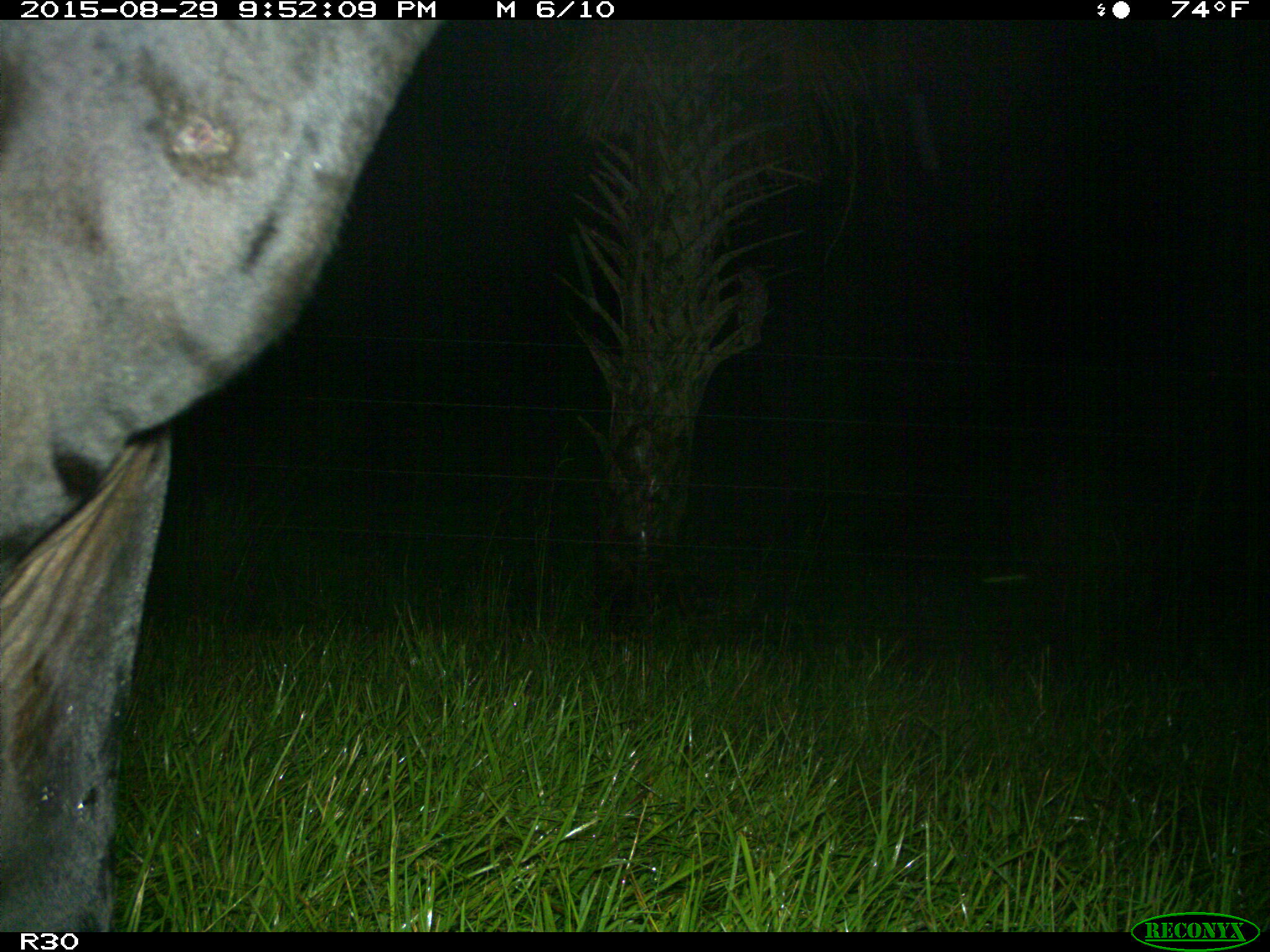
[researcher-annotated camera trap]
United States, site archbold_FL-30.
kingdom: Animalia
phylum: Chordata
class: Mammalia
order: Artiodactyla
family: Bovidae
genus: Bos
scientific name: Bos taurus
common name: domestic cow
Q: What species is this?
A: Bos taurus (domestic cow).